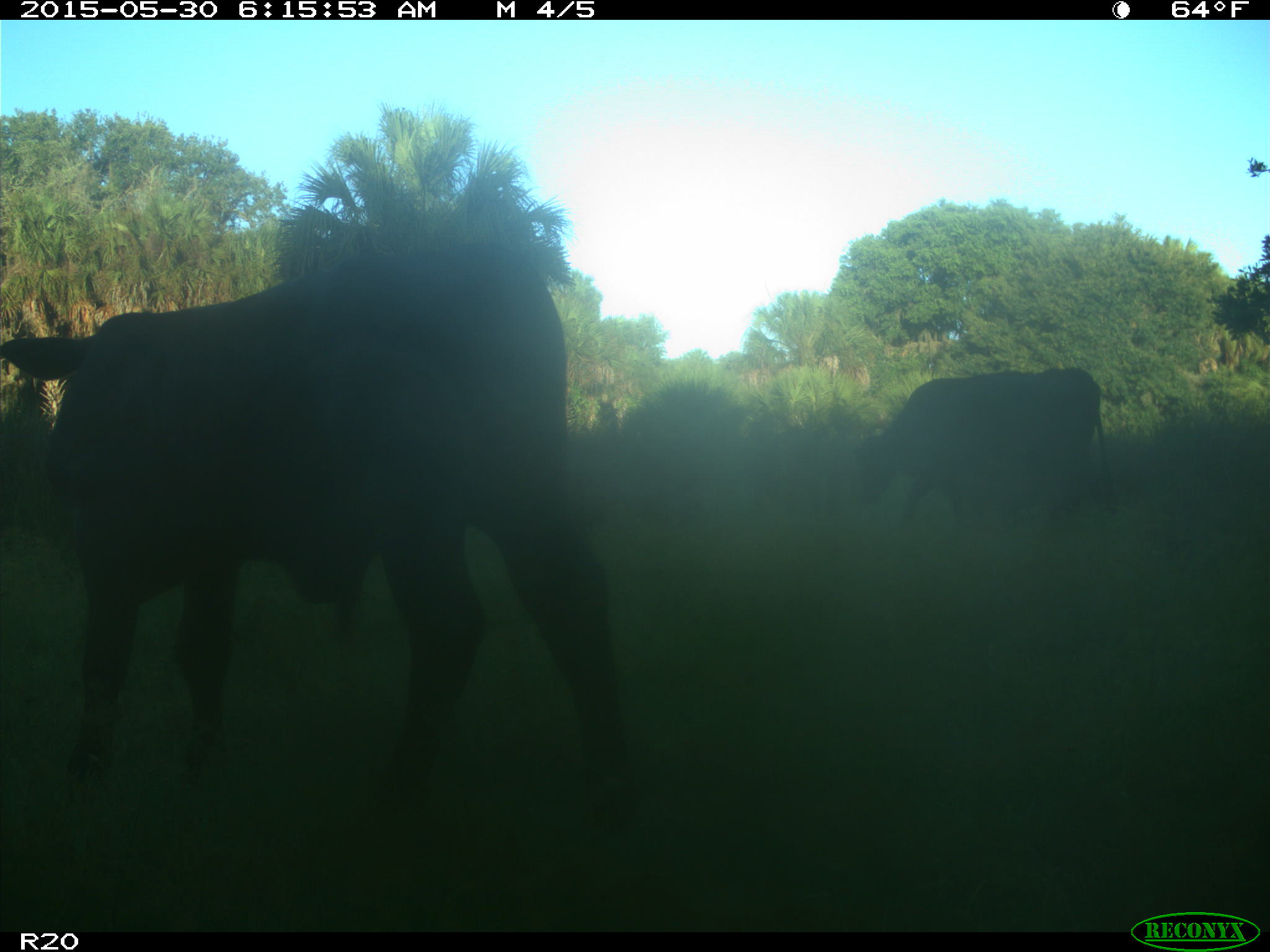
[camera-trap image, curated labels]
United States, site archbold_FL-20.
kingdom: Animalia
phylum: Chordata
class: Mammalia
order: Artiodactyla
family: Bovidae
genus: Bos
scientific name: Bos taurus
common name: domestic cow